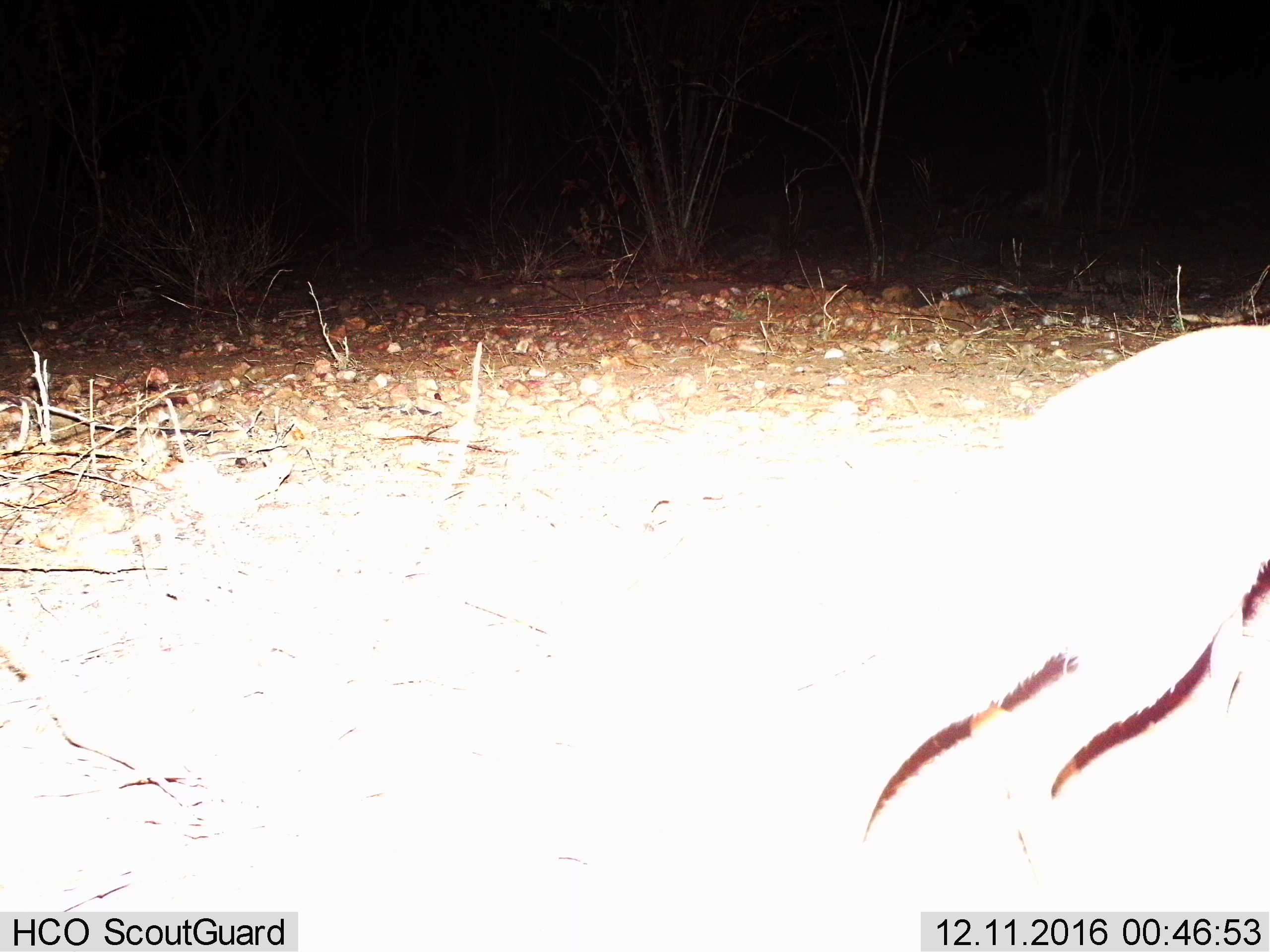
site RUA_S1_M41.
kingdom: Animalia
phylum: Chordata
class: Mammalia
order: Carnivora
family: Herpestidae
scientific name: Herpestidae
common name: mongoose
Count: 2.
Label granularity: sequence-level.